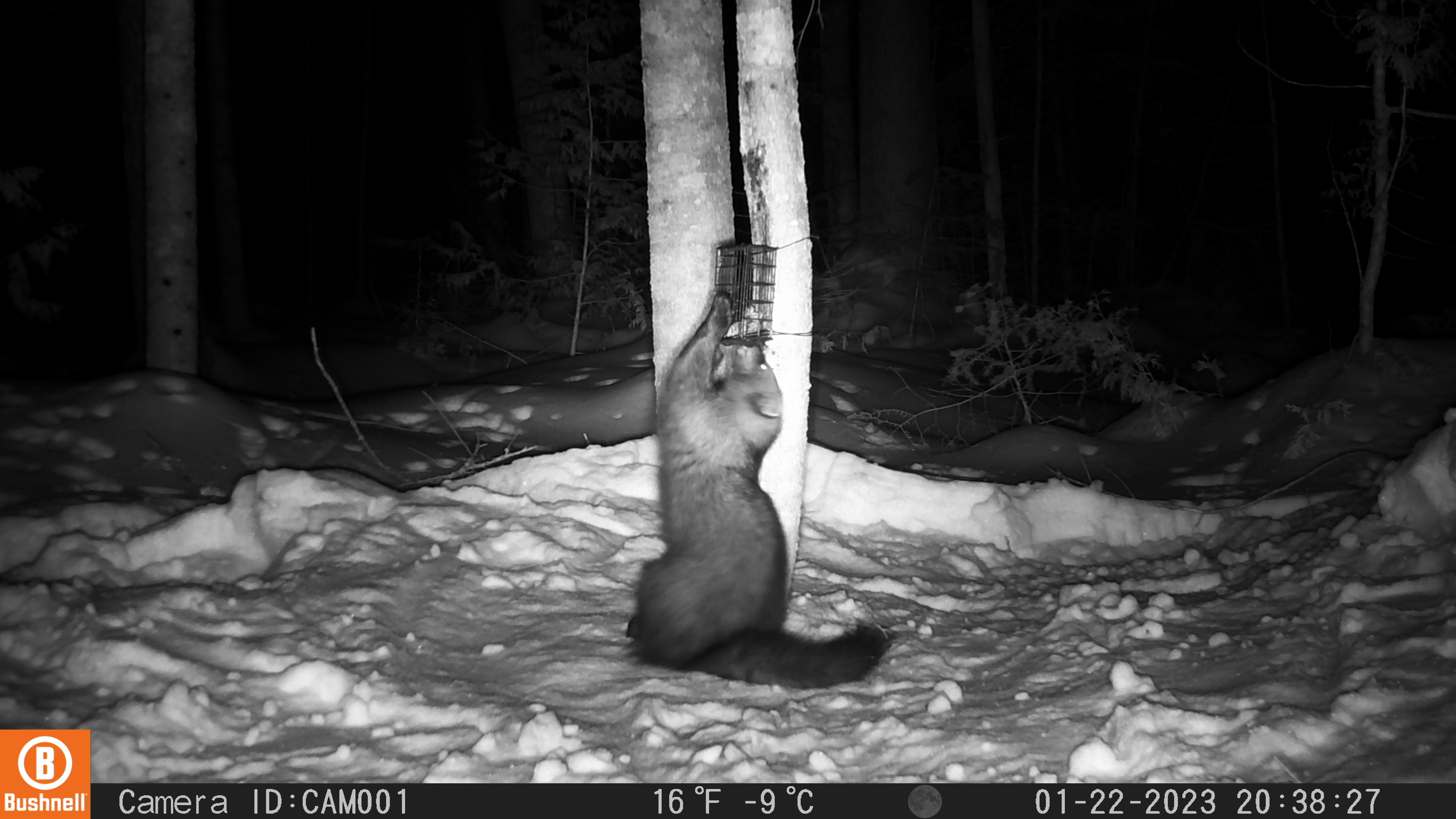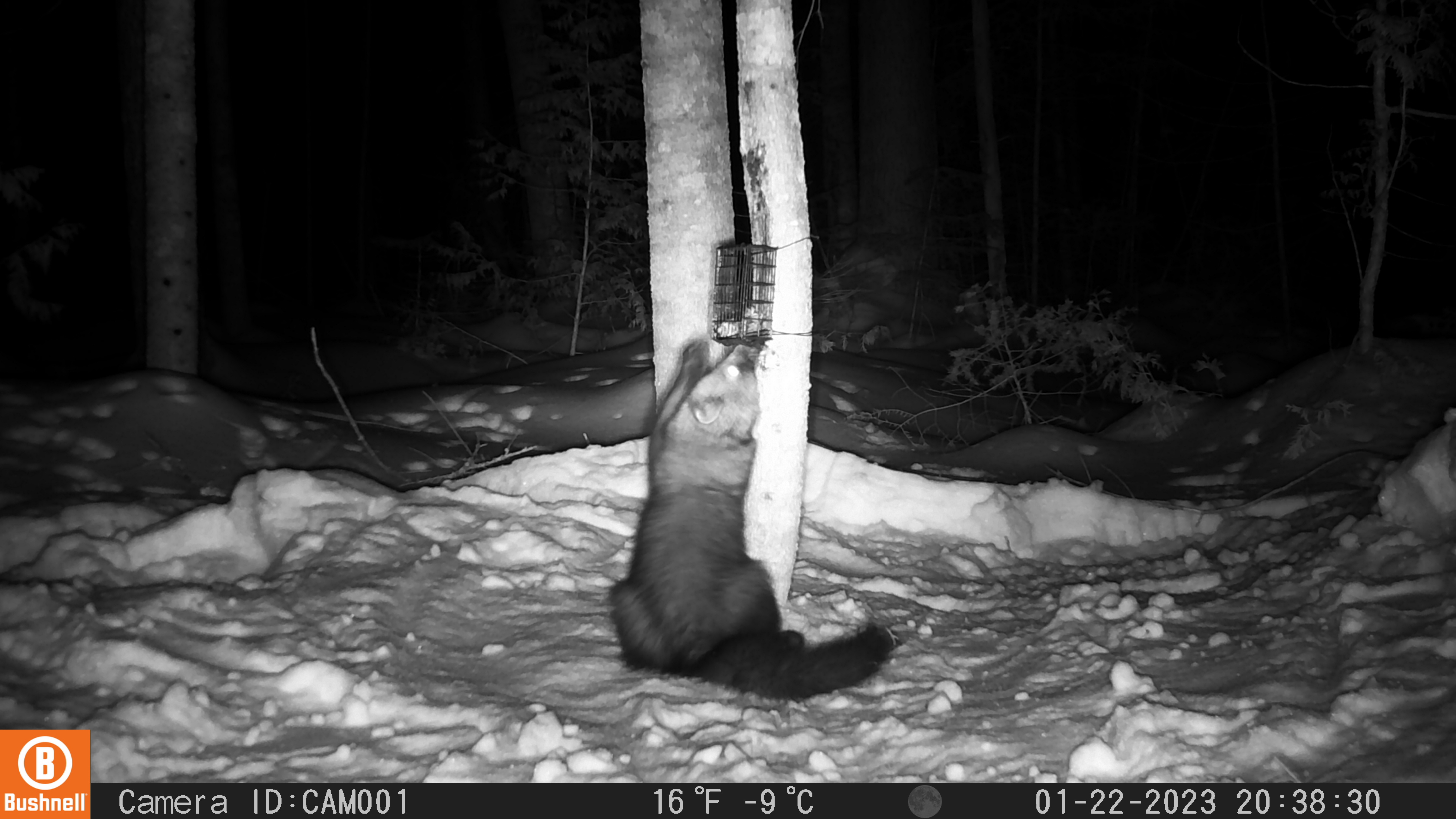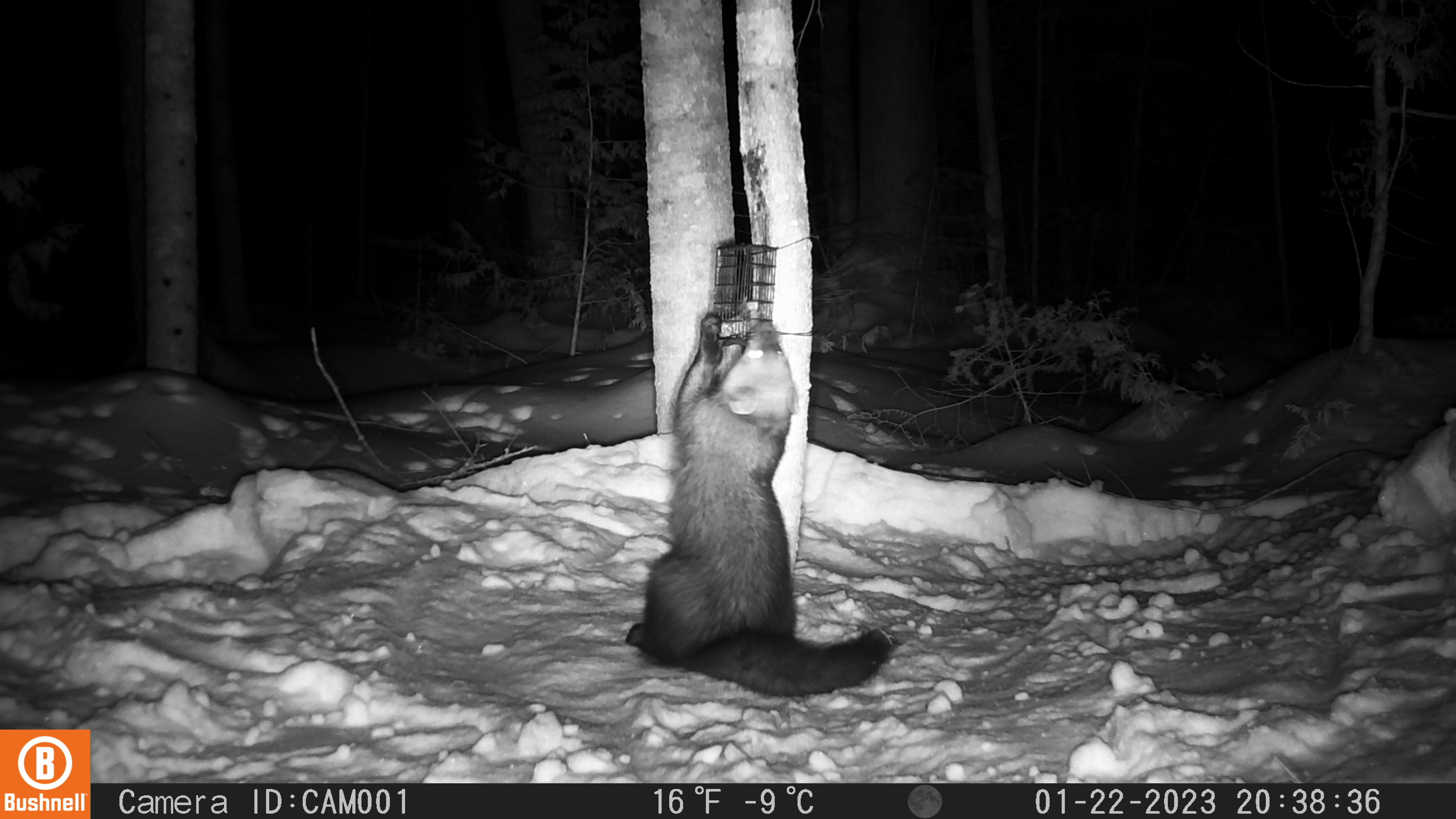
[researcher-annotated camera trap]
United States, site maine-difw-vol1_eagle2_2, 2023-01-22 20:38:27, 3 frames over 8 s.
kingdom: Animalia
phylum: Chordata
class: Mammalia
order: Carnivora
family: Mustelidae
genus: Pekania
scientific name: Pekania pennanti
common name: fisher